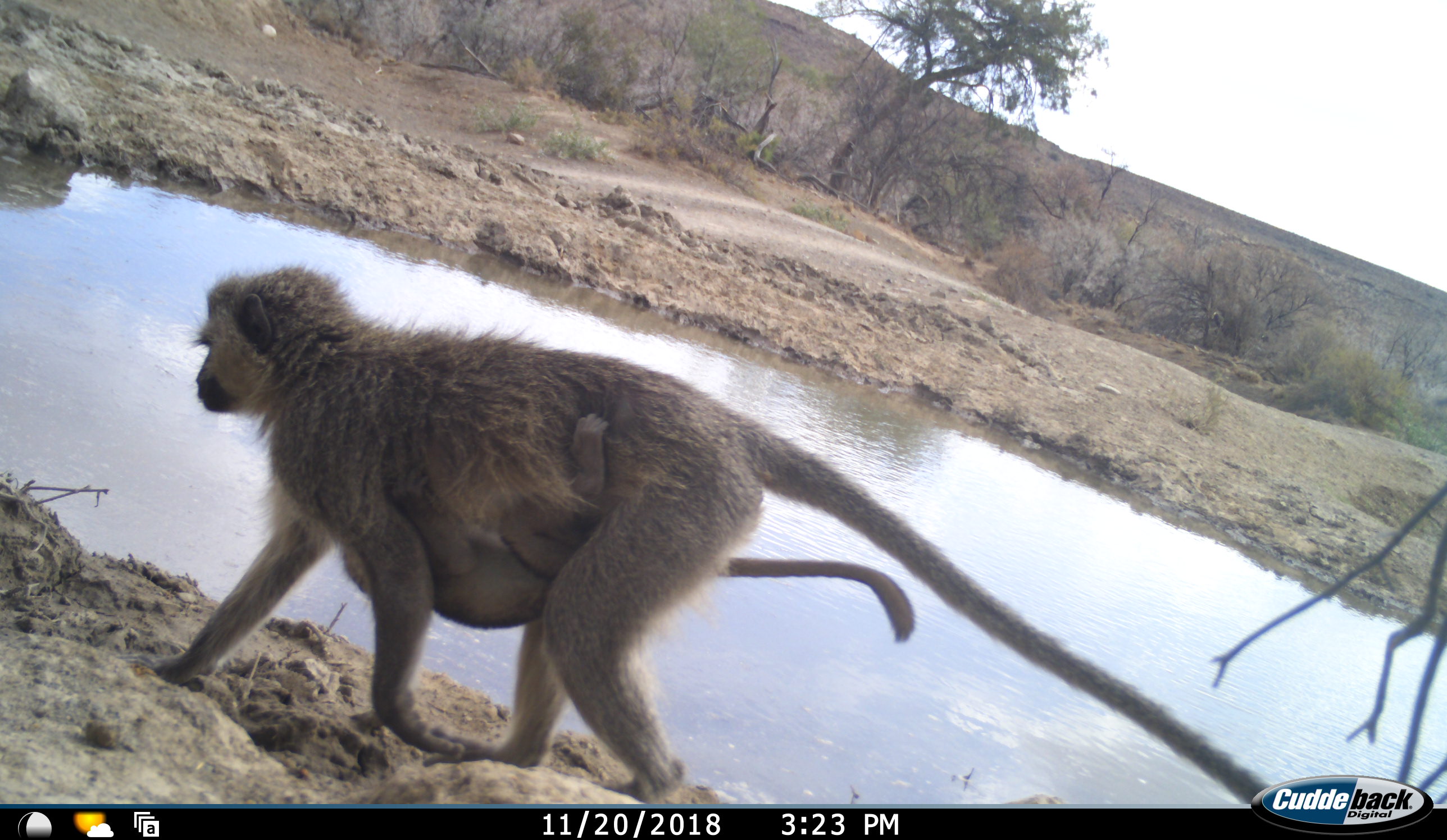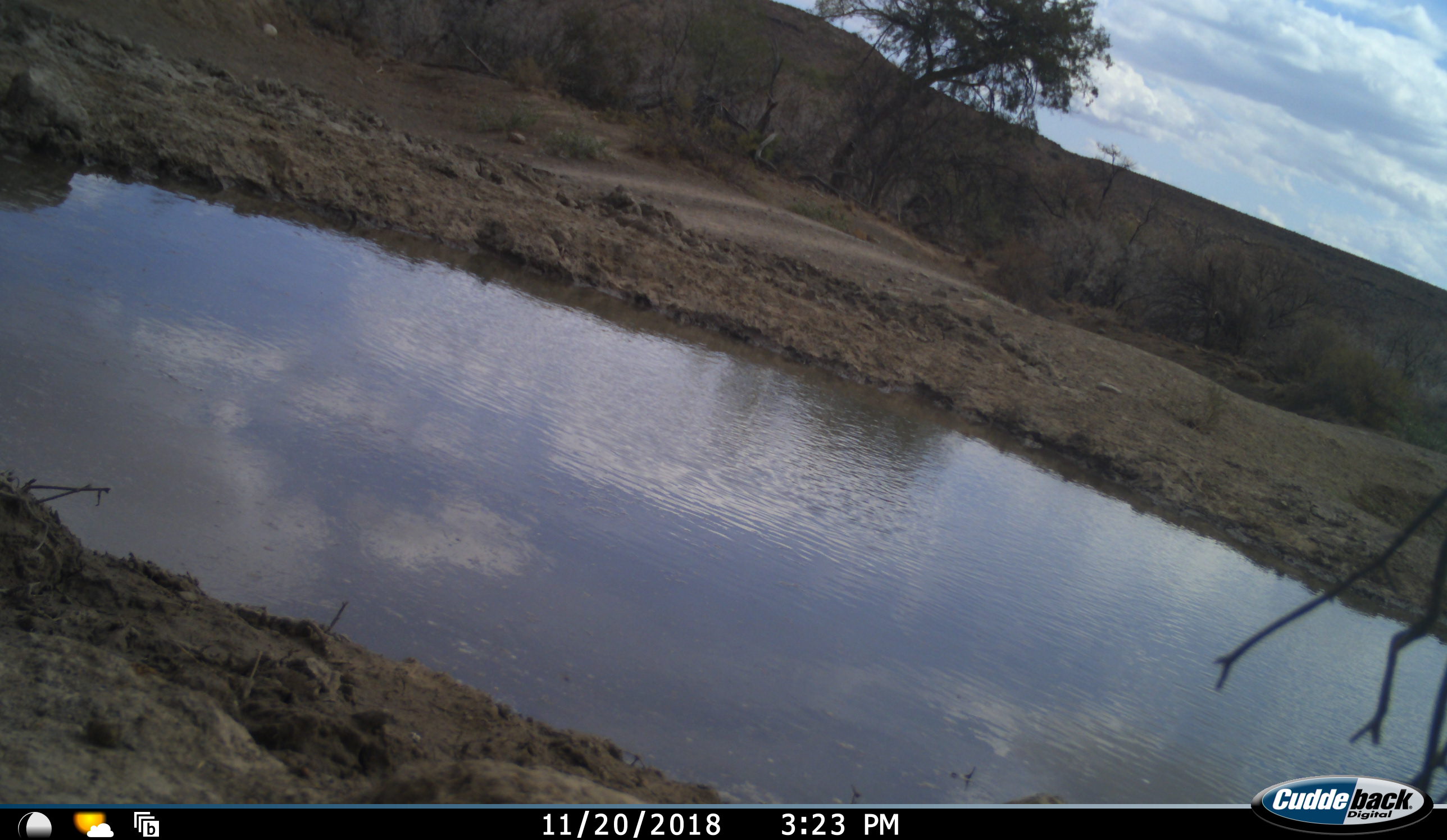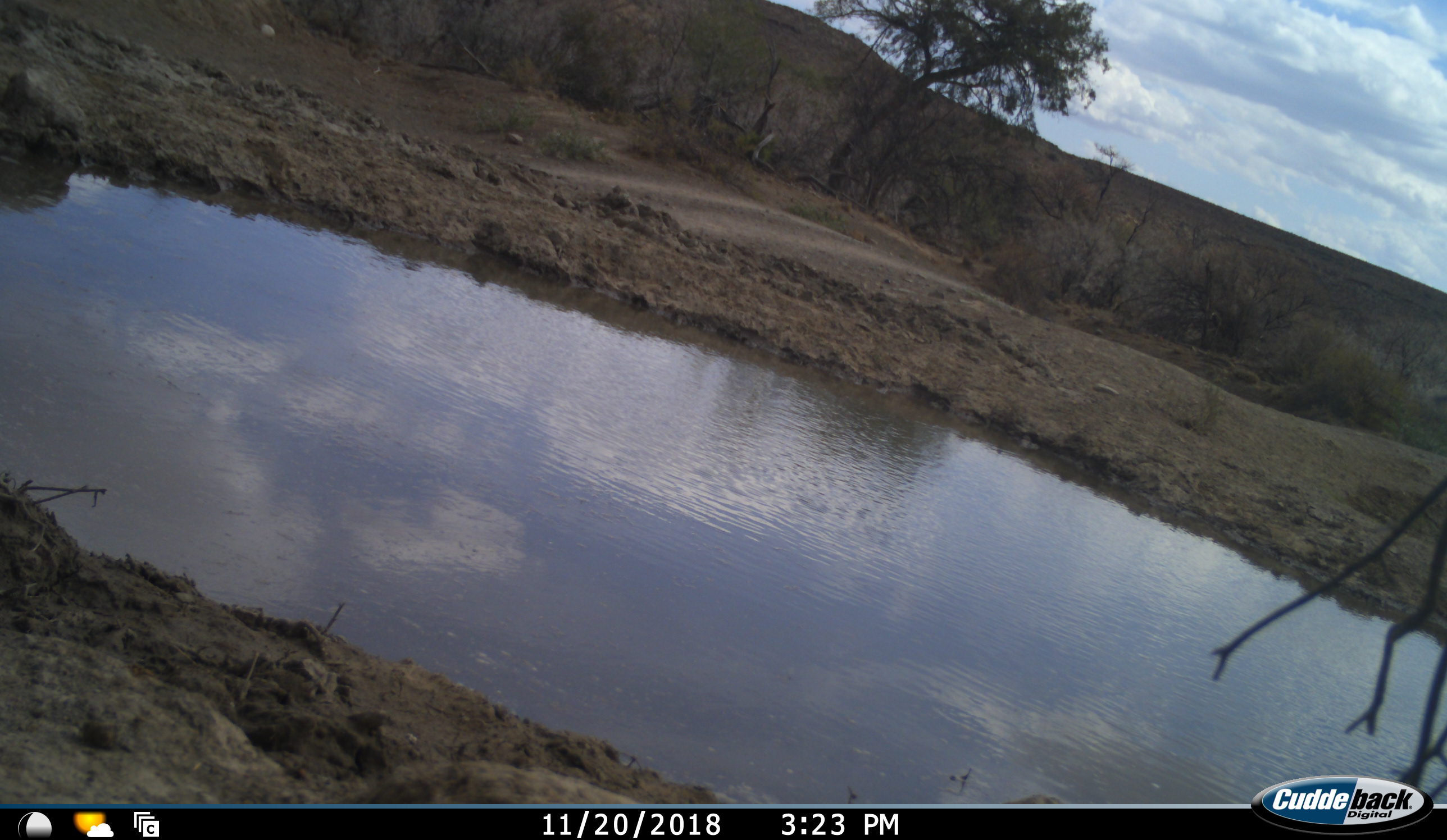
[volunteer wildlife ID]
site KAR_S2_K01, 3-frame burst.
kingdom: Animalia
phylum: Chordata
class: Mammalia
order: Primates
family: Cercopithecidae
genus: Chlorocebus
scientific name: Chlorocebus pygerythrus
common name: vervet monkey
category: monkeyvervet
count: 2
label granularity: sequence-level